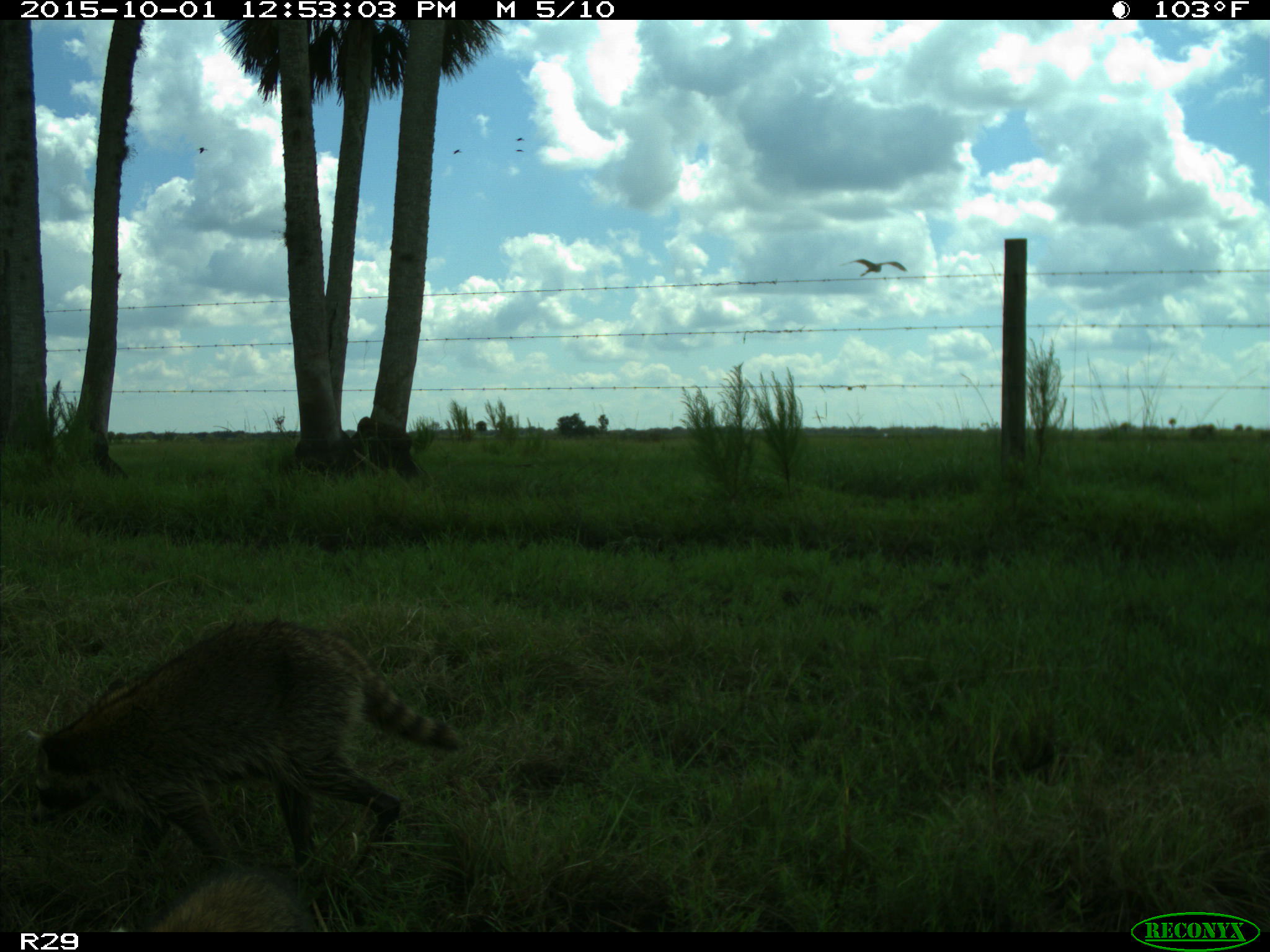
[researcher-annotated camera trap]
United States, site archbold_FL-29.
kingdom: Animalia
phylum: Chordata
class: Mammalia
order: Carnivora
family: Procyonidae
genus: Procyon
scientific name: Procyon lotor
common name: common raccoon